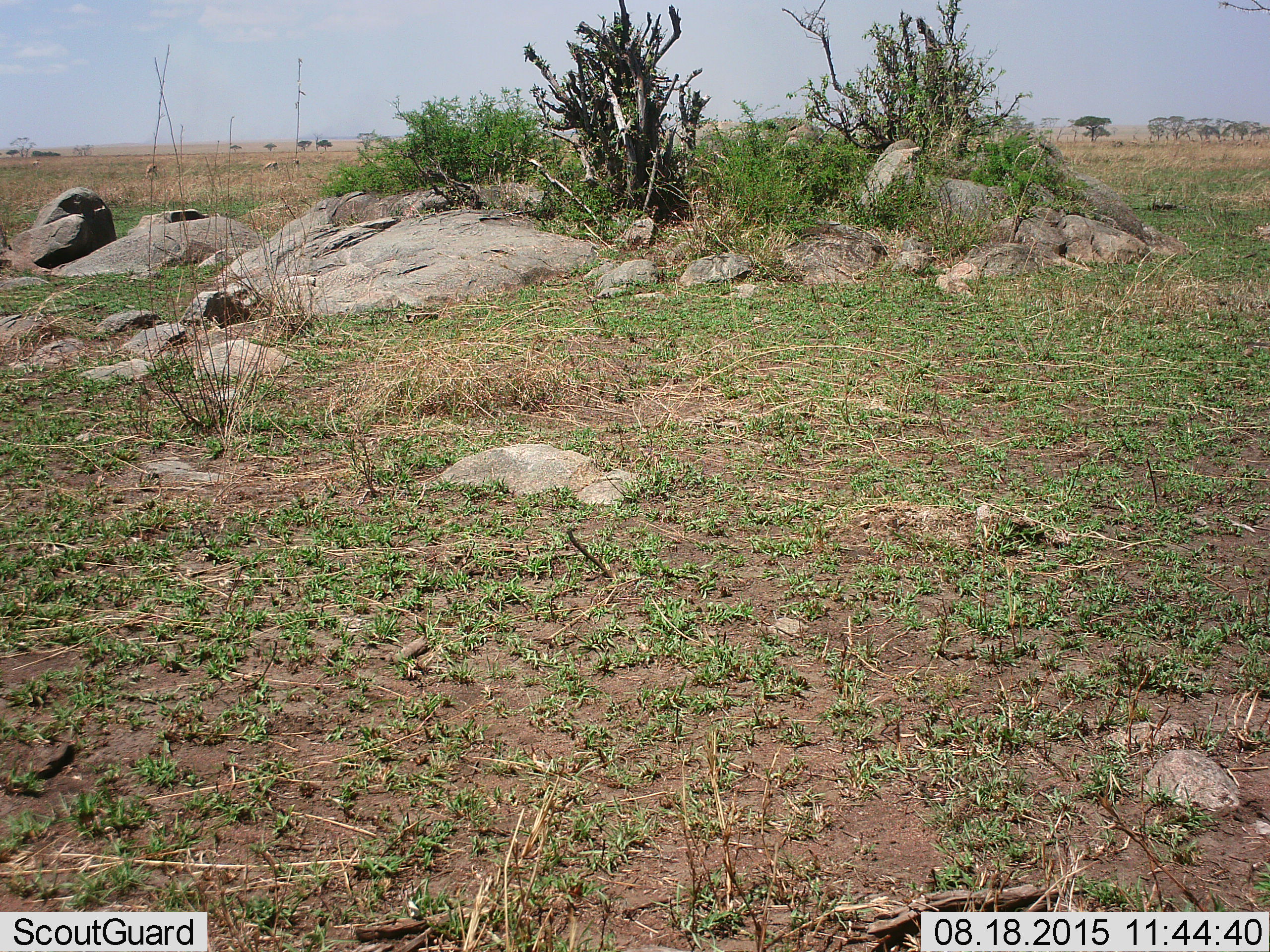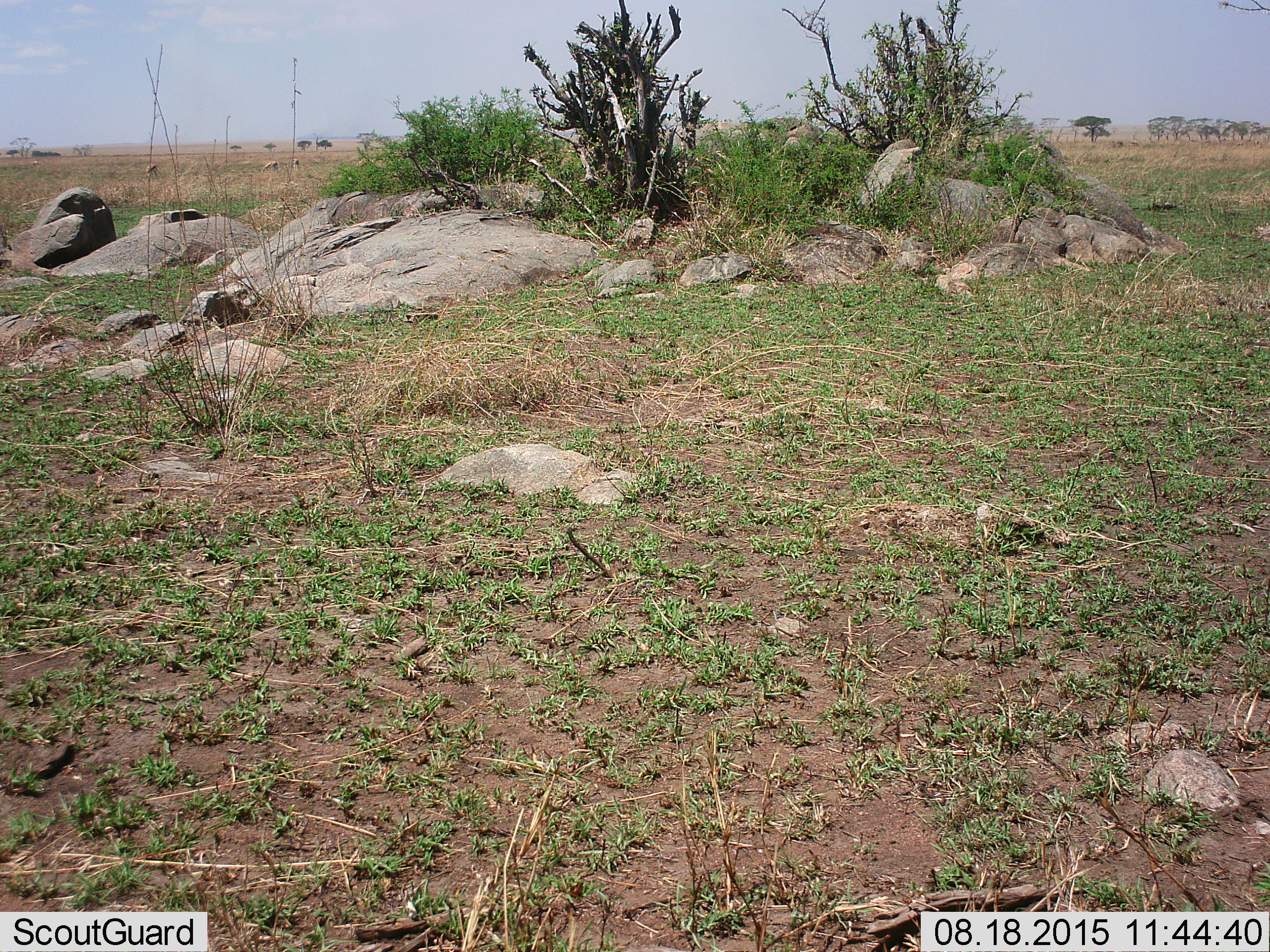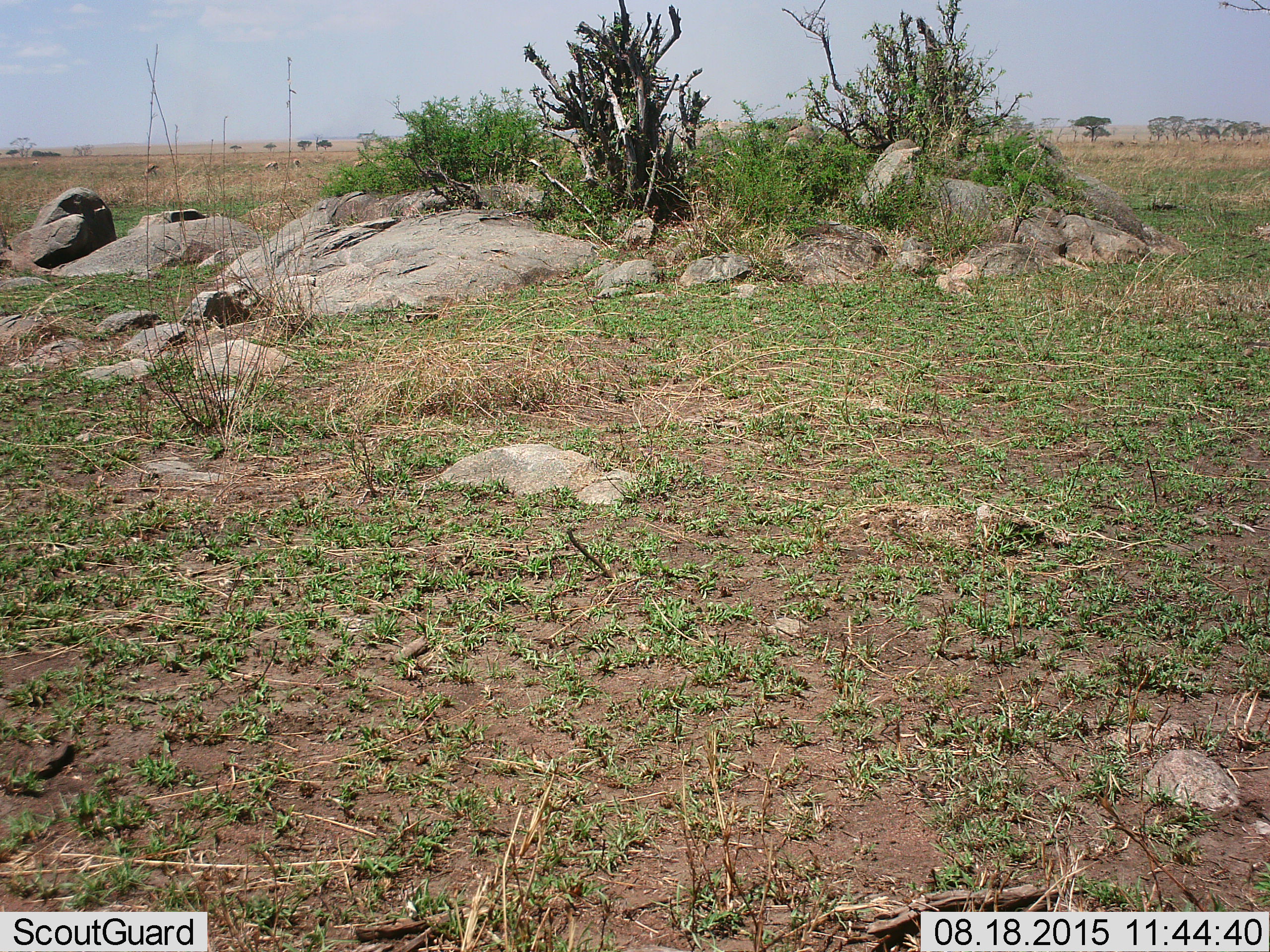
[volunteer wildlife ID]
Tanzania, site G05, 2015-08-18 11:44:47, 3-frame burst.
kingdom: Animalia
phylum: Chordata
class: Mammalia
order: Artiodactyla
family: Bovidae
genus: Eudorcas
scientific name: Eudorcas thomsonii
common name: thomson's gazelle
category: gazellethomsons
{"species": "gazellethomsons (thomson's gazelle) (Eudorcas thomsonii)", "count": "5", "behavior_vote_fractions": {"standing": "50%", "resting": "0%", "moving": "10%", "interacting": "0%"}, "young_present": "0%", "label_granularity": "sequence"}